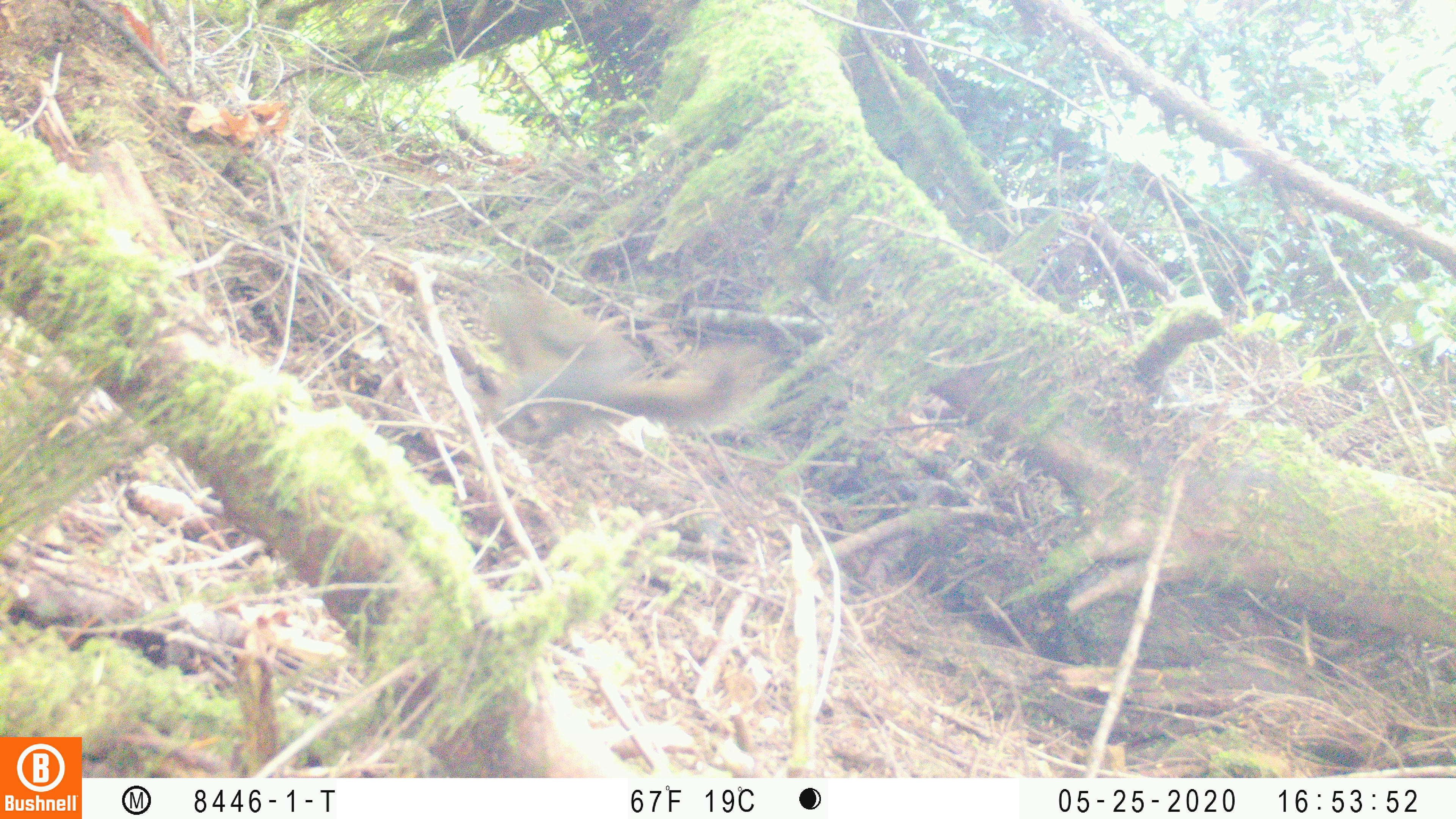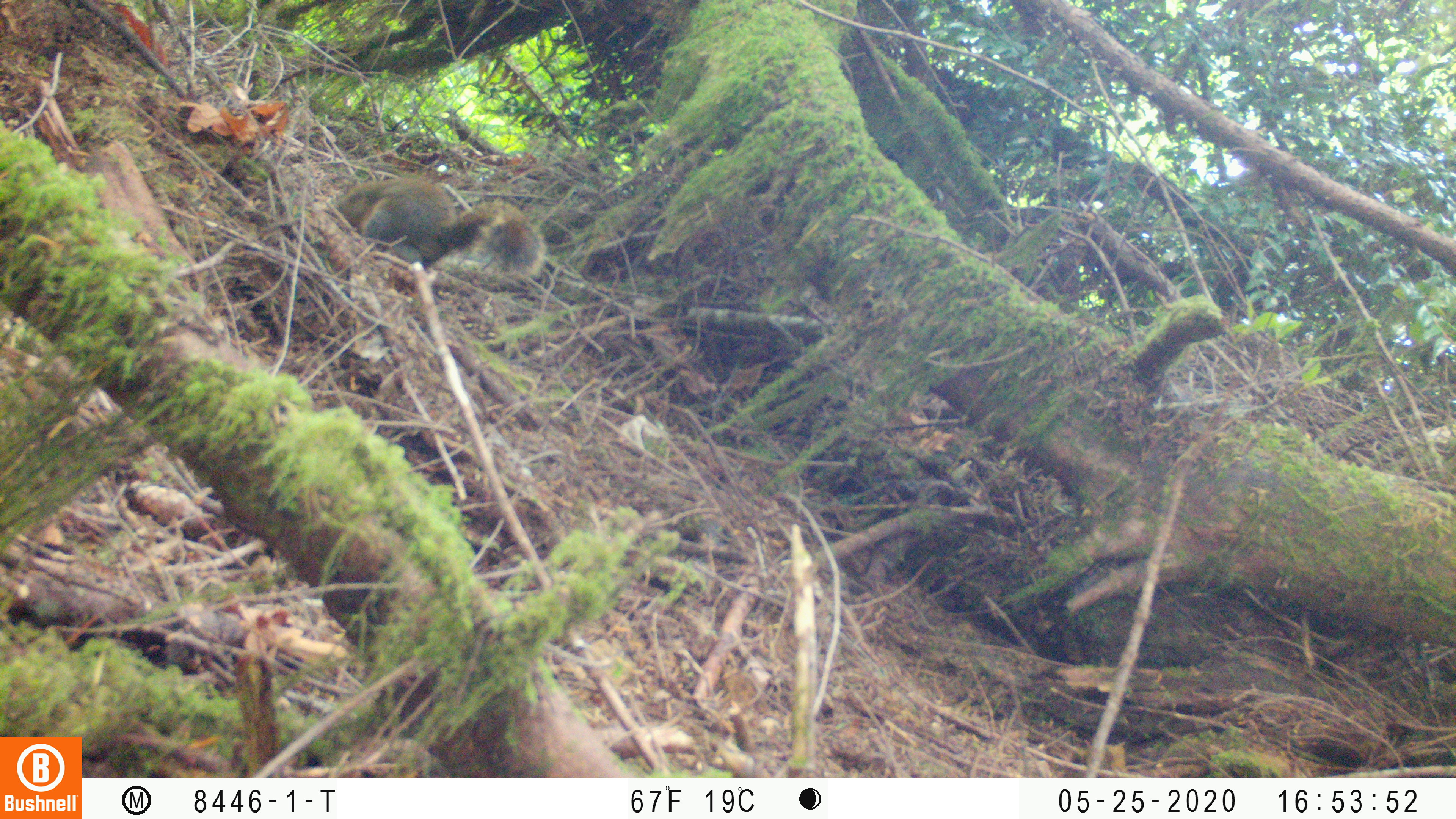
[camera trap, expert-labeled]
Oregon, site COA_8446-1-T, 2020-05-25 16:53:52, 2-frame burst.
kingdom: Animalia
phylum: Chordata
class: Mammalia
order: Rodentia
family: Sciuridae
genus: Tamiasciurus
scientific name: Tamiasciurus douglasii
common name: douglas squirrel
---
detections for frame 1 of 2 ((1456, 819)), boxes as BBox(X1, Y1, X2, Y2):
douglas squirrel: BBox(484, 282, 747, 440)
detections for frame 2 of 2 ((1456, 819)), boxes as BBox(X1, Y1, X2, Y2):
douglas squirrel: BBox(323, 172, 538, 282)